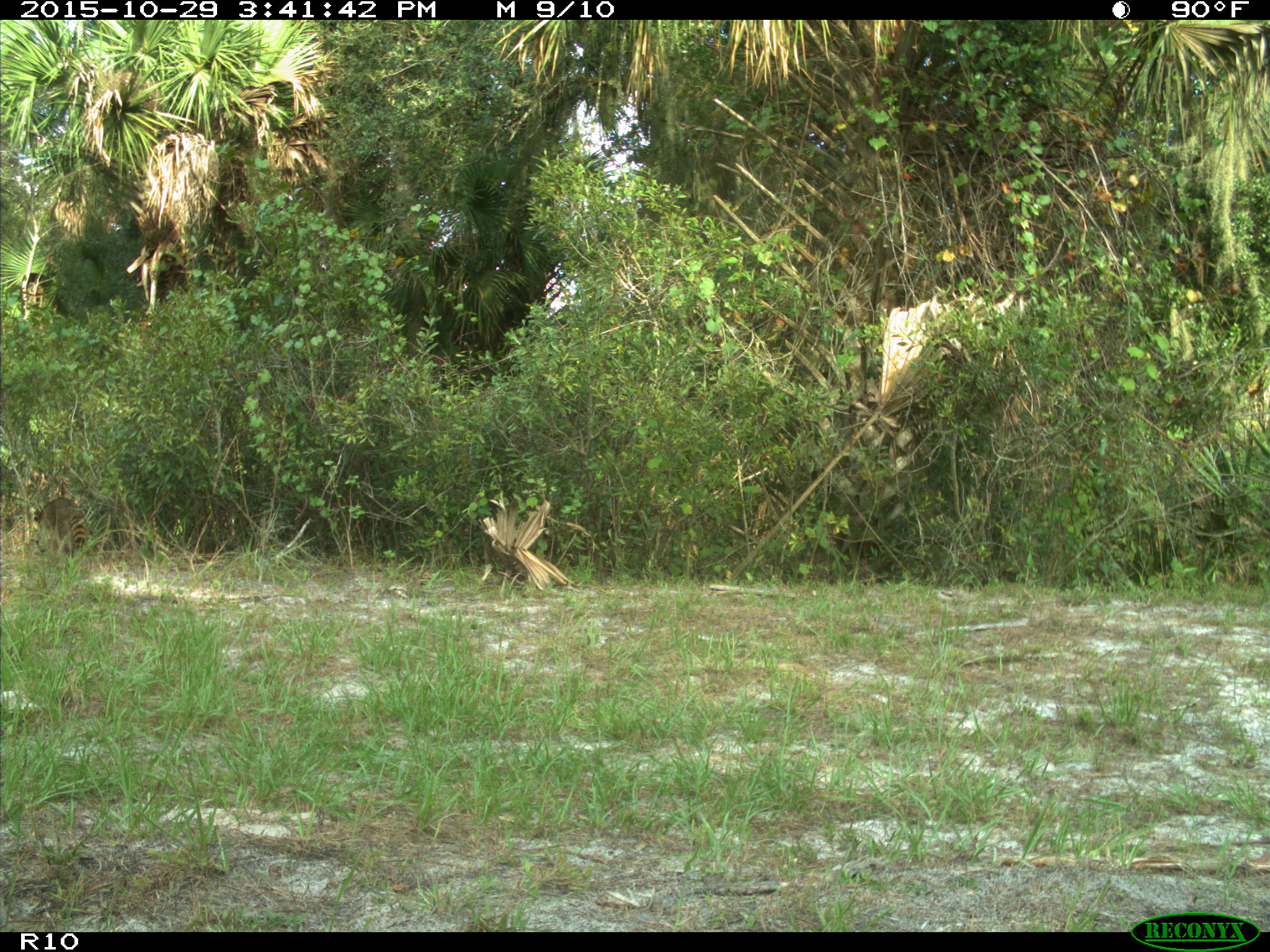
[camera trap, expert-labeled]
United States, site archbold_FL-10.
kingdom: Animalia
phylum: Chordata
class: Mammalia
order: Carnivora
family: Procyonidae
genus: Procyon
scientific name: Procyon lotor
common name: common raccoon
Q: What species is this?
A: Procyon lotor (common raccoon).